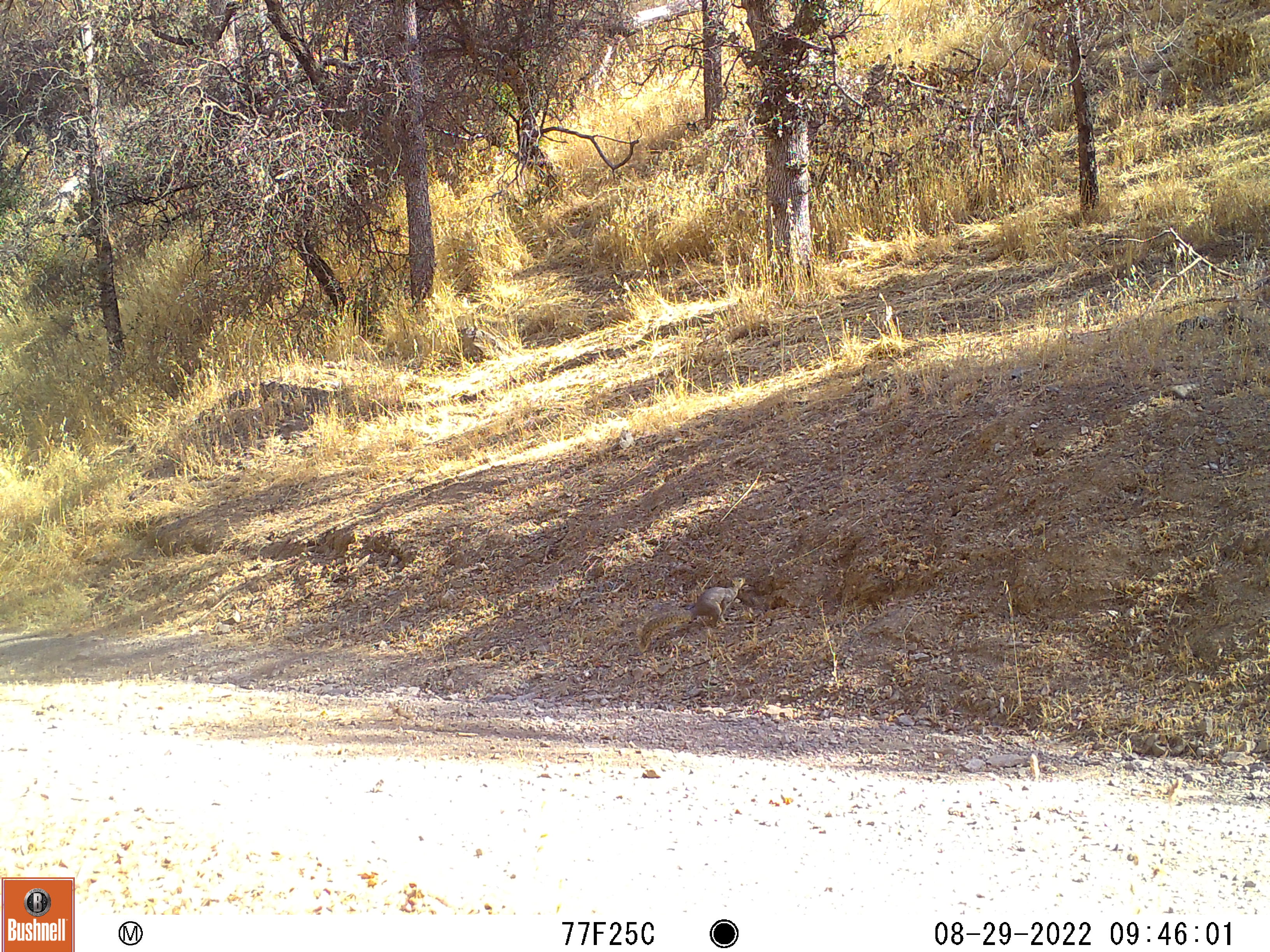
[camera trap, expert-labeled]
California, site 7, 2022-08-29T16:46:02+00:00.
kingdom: Animalia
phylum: Chordata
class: Mammalia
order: Rodentia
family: Sciuridae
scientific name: Sciuridae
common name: squirrel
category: unknown squirrel